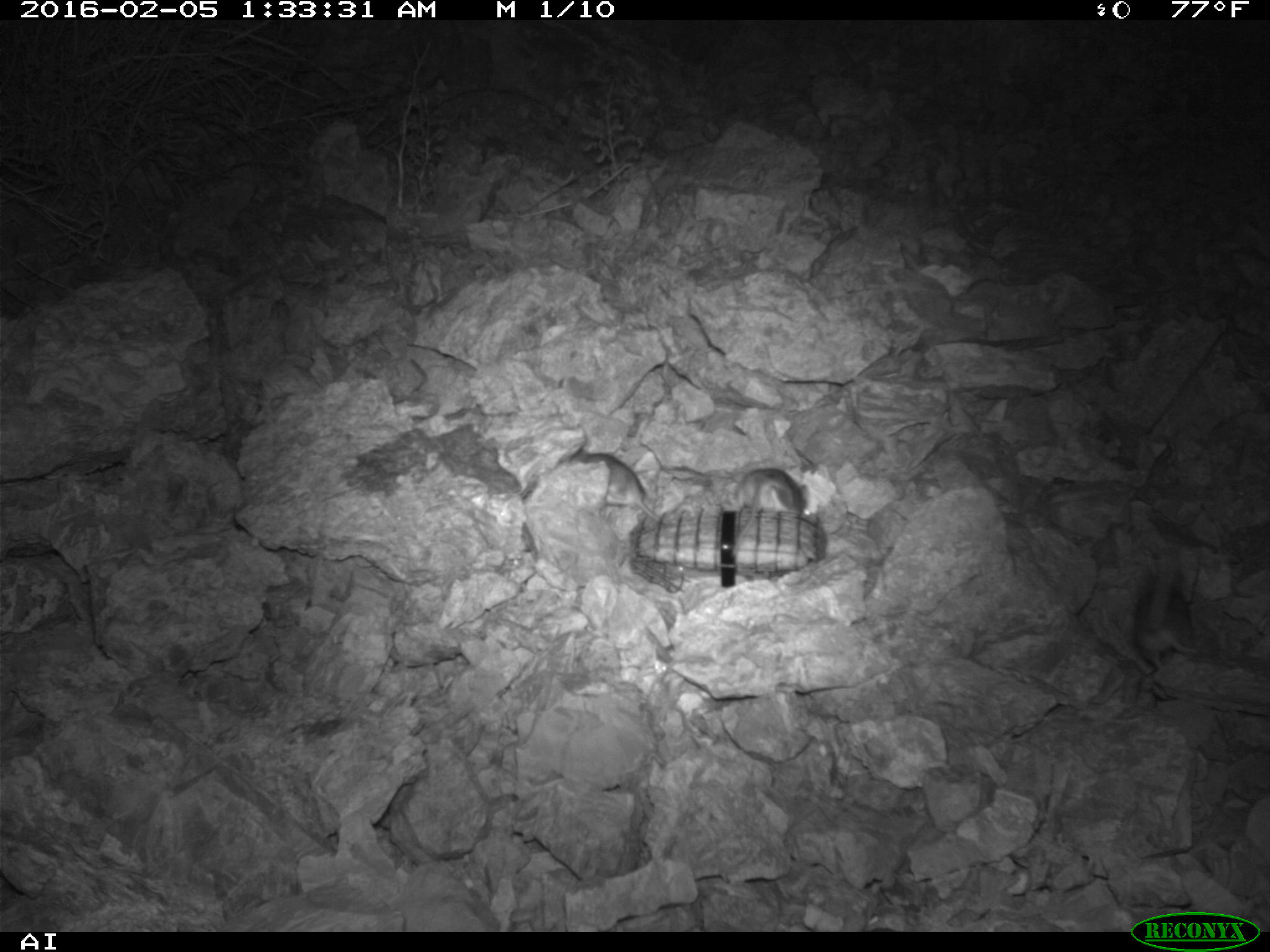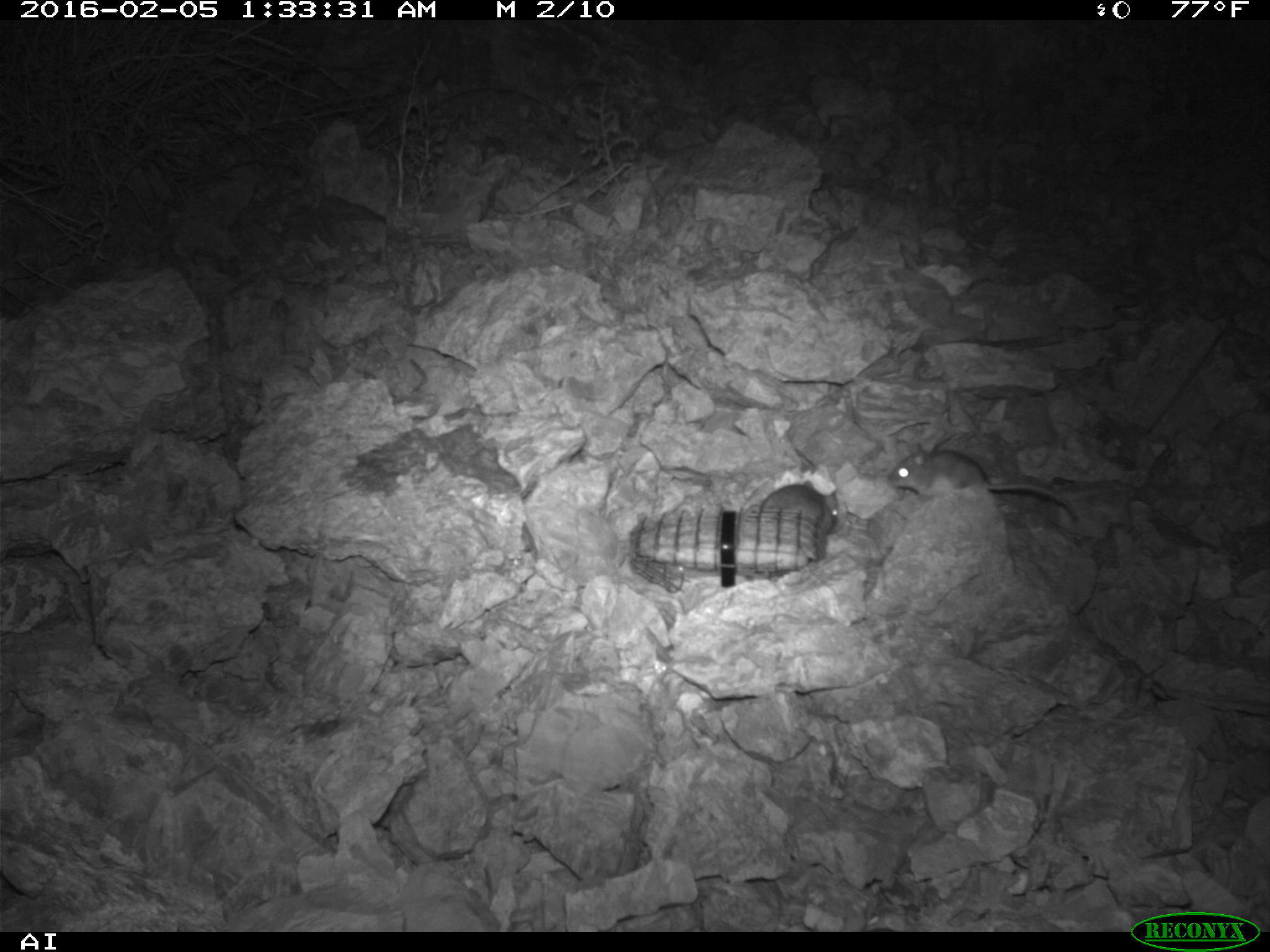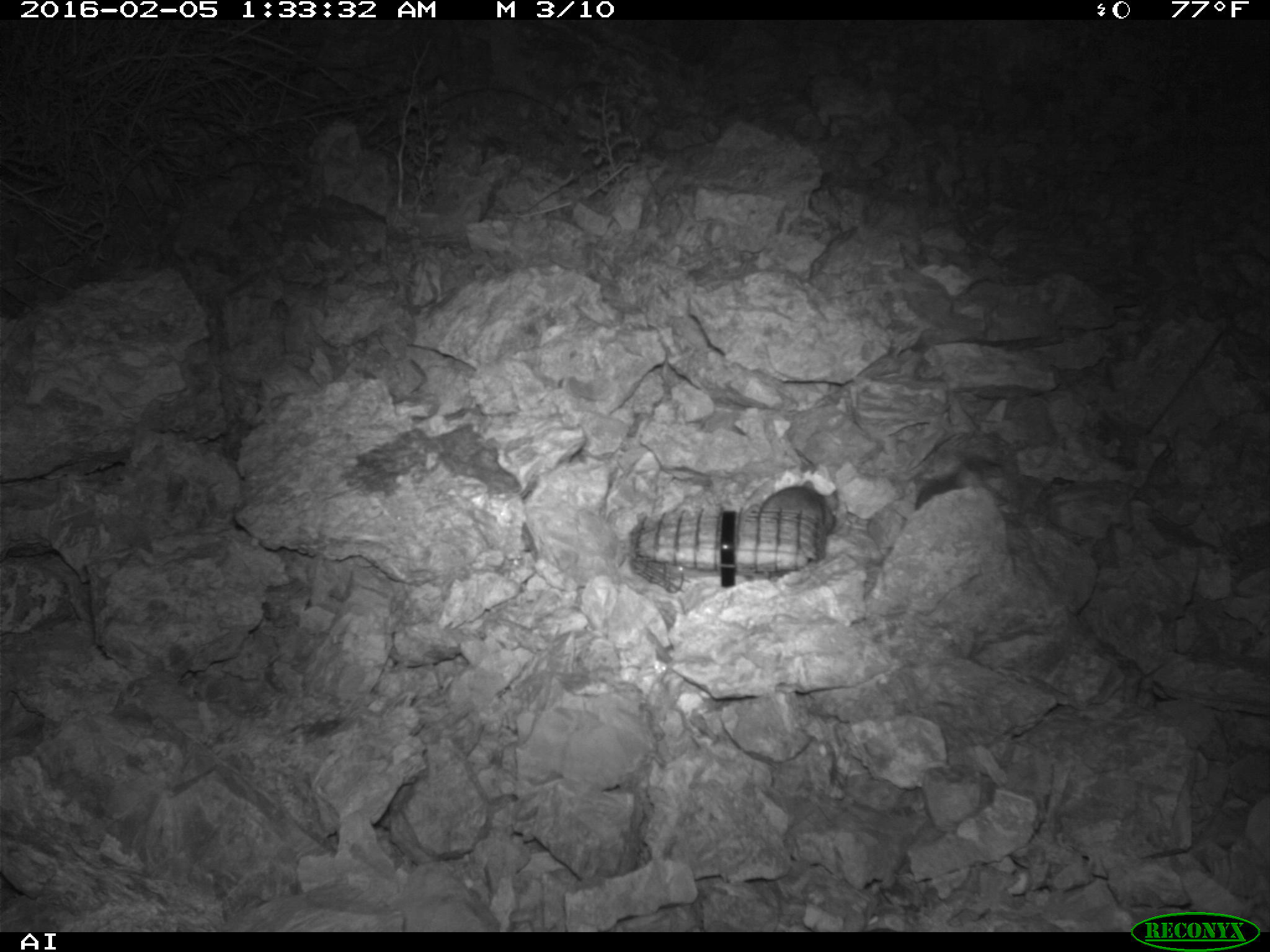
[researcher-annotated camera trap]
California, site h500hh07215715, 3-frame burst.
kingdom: Animalia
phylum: Chordata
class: Mammalia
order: Rodentia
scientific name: Rodentia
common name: rodent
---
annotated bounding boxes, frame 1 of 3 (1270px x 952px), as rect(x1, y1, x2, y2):
rodent: rect(553, 450, 659, 520); rect(723, 465, 809, 520)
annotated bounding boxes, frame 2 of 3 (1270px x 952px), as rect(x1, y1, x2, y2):
rodent: rect(887, 441, 1078, 519); rect(761, 480, 837, 535)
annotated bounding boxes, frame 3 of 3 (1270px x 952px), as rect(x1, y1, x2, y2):
rodent: rect(757, 479, 838, 556); rect(898, 464, 964, 509)